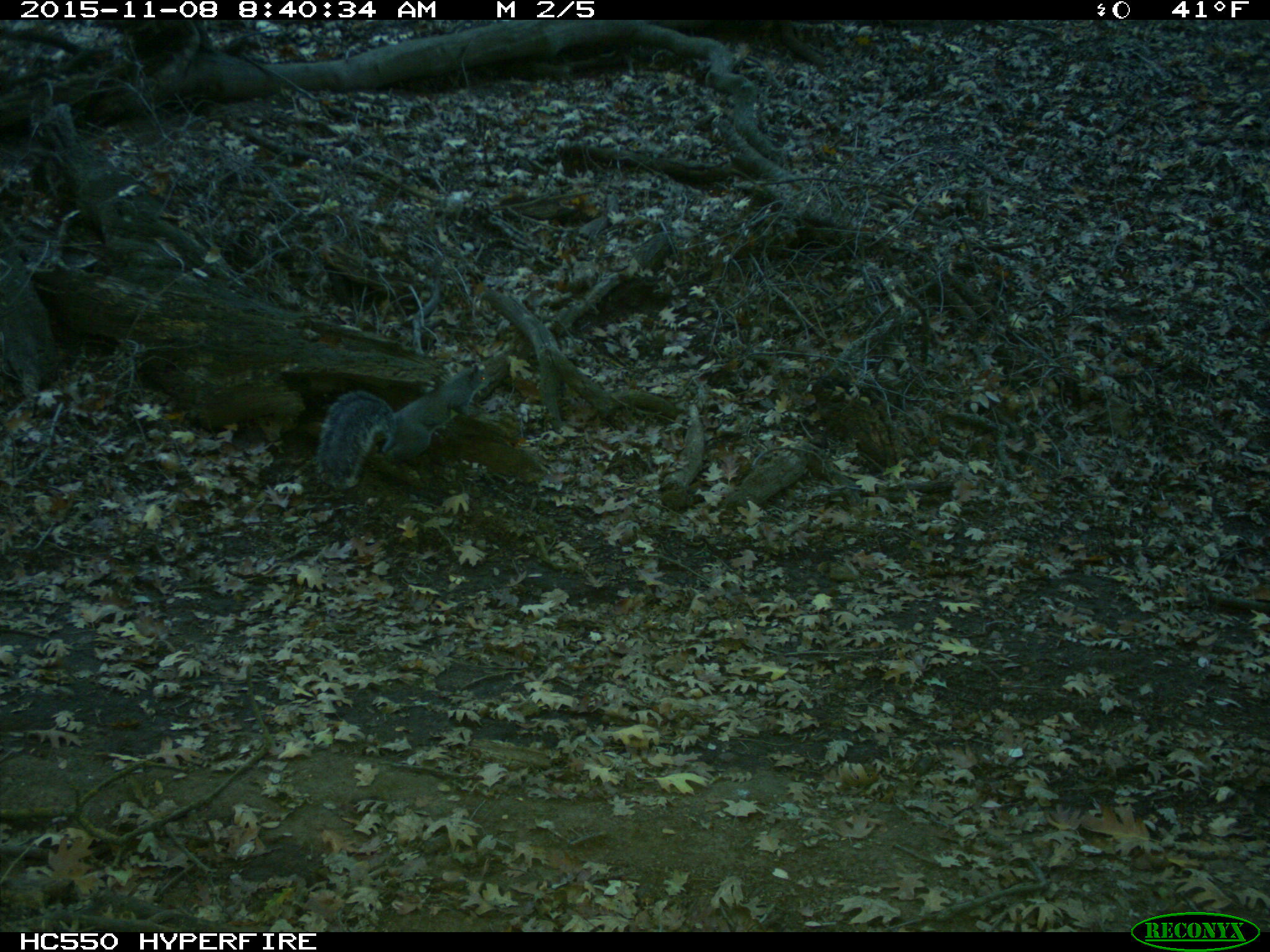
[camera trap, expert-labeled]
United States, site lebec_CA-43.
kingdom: Animalia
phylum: Chordata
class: Mammalia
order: Rodentia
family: Sciuridae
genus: Sciurus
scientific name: Sciurus carolinensis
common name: eastern gray squirrel